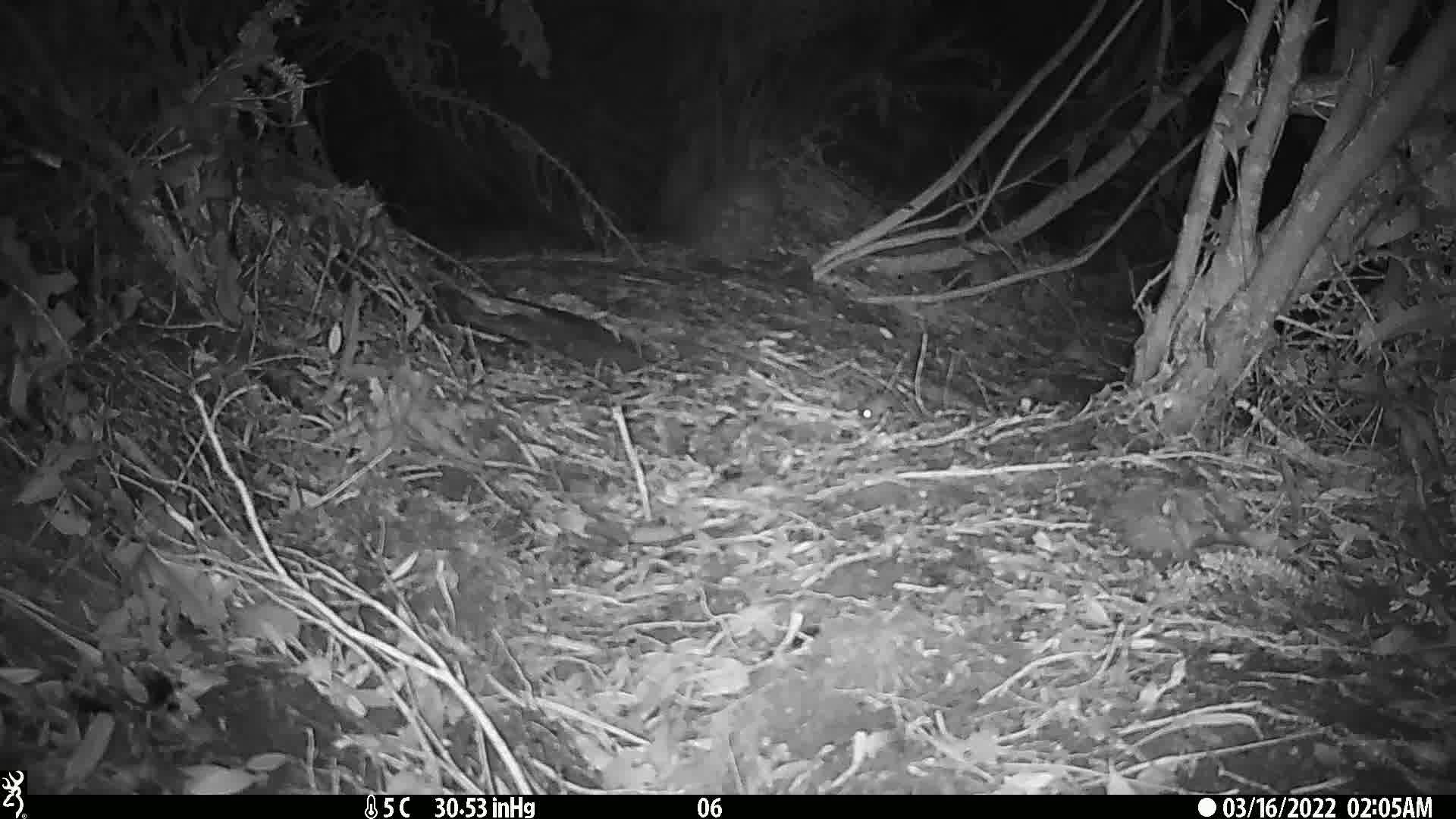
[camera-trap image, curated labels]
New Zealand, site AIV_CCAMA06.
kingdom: Animalia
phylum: Chordata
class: Mammalia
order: Rodentia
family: Muridae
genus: Mus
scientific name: Mus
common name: mouse